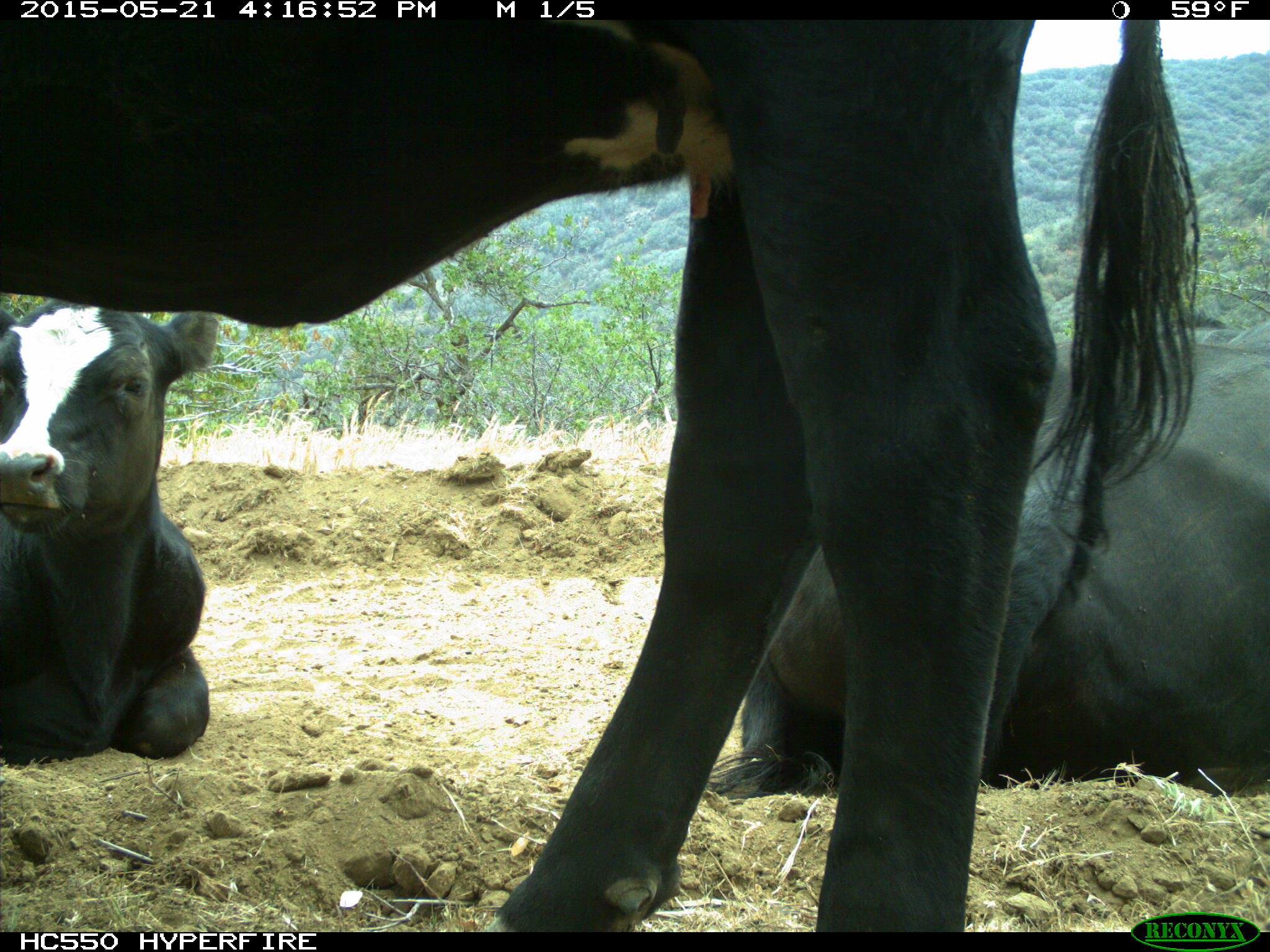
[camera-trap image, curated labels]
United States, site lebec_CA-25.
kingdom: Animalia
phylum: Chordata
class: Mammalia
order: Artiodactyla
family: Bovidae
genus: Bos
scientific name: Bos taurus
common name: domestic cow